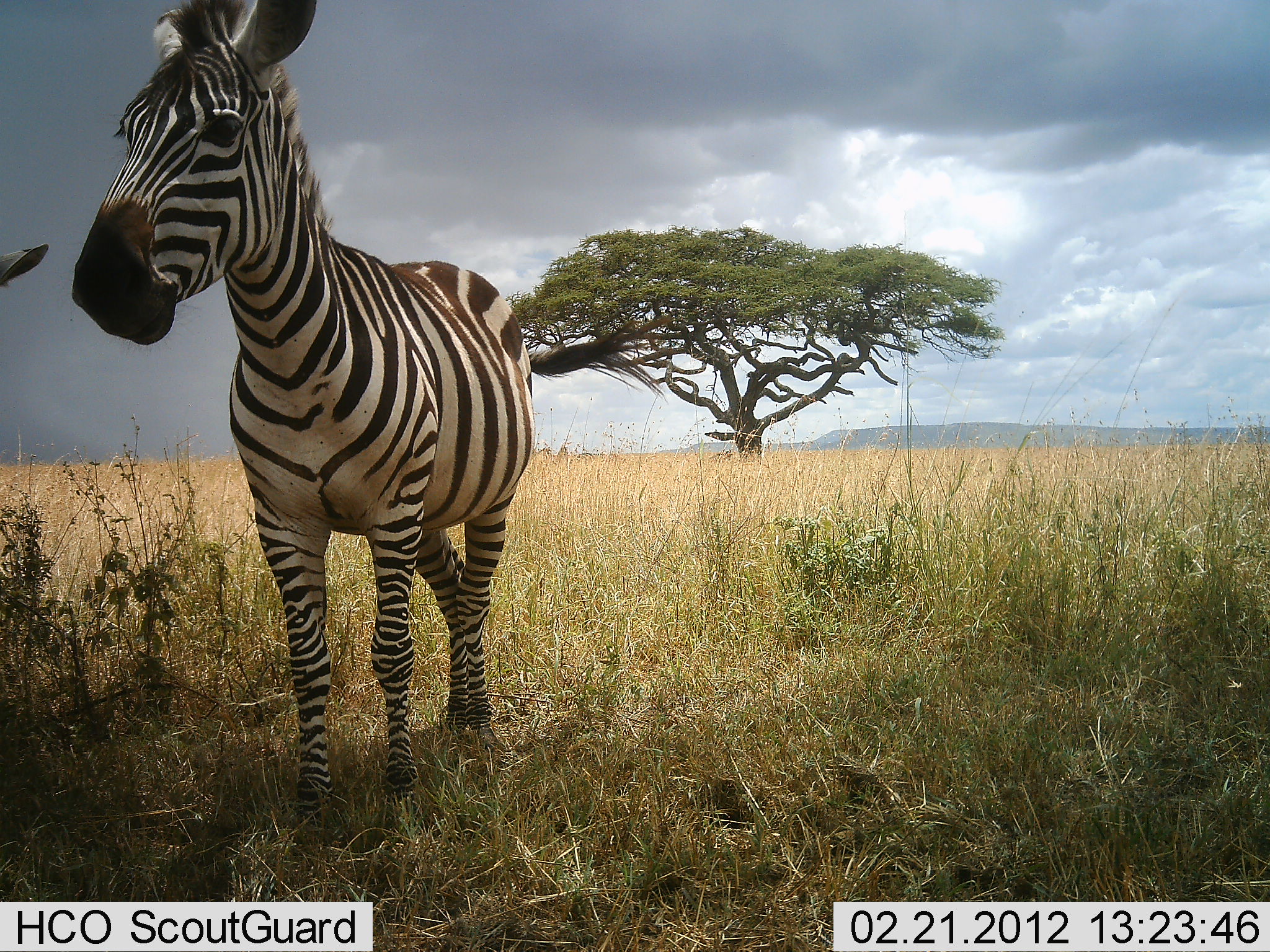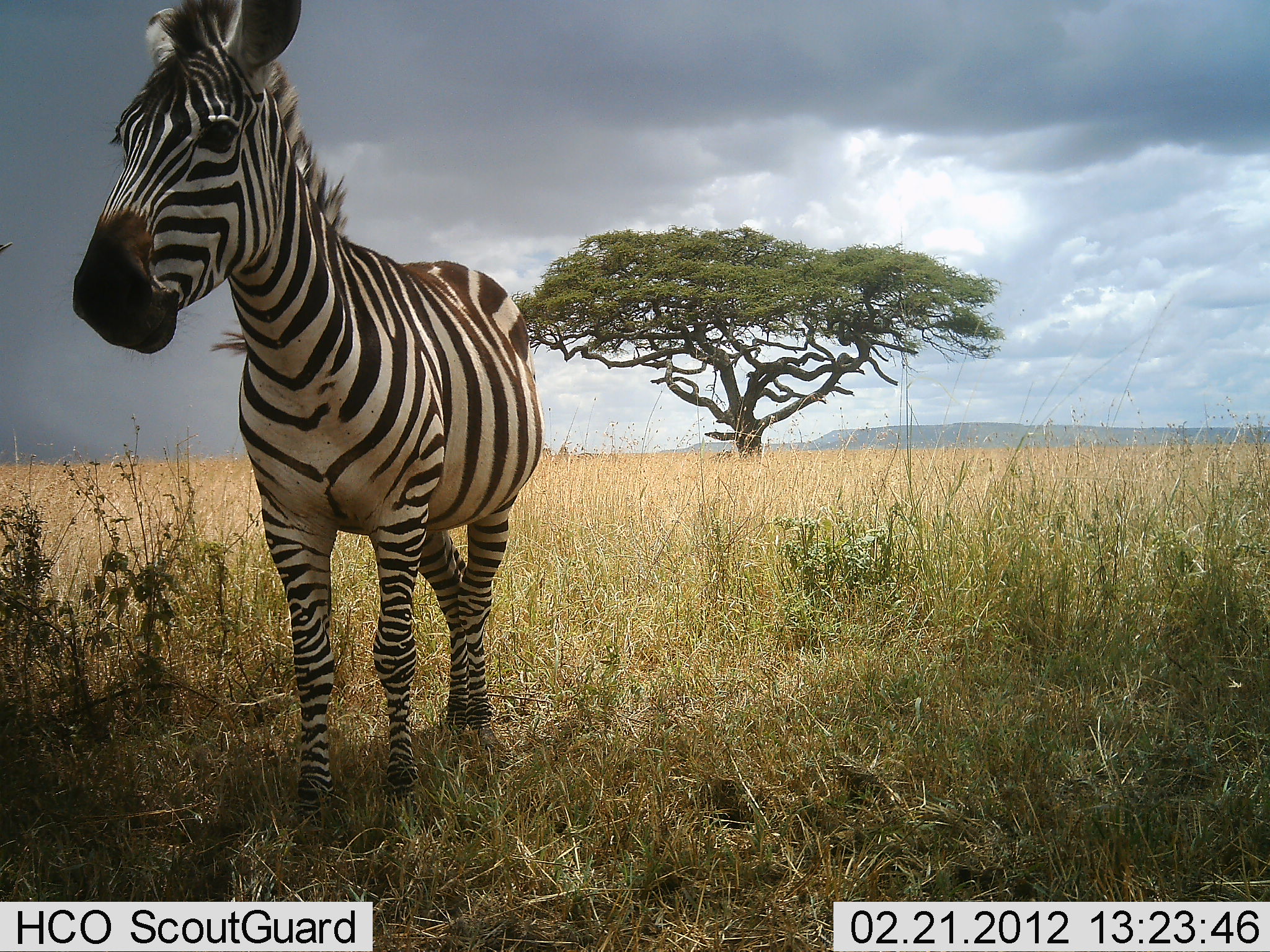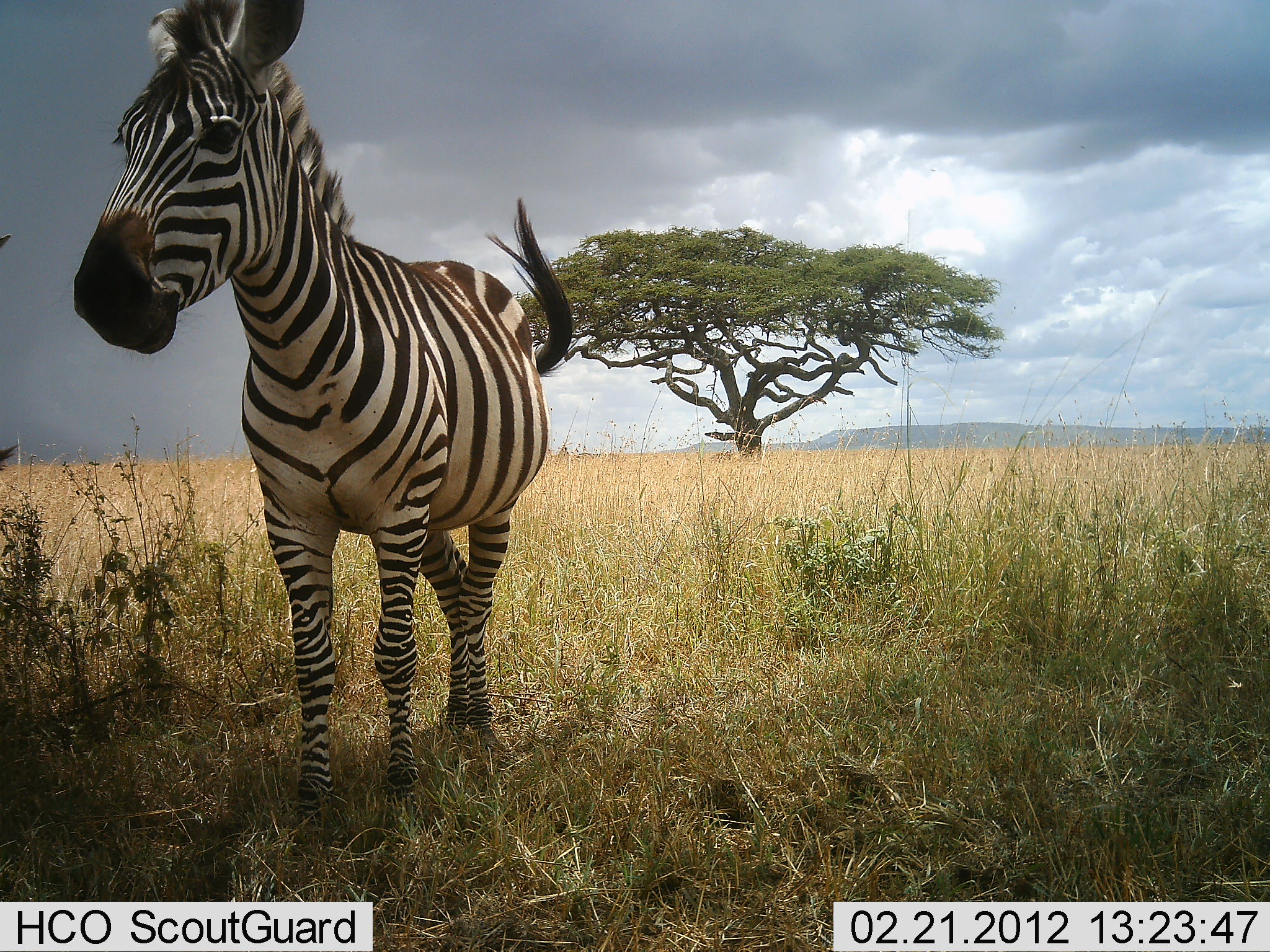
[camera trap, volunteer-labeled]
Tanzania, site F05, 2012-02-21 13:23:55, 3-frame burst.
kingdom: Animalia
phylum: Chordata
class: Mammalia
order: Perissodactyla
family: Equidae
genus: Equus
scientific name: Equus quagga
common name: plains zebra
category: zebra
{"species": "zebra (plains zebra) (Equus quagga)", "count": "2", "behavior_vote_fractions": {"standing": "100%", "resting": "0%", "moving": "0%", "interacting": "7%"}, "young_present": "0%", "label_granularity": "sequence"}